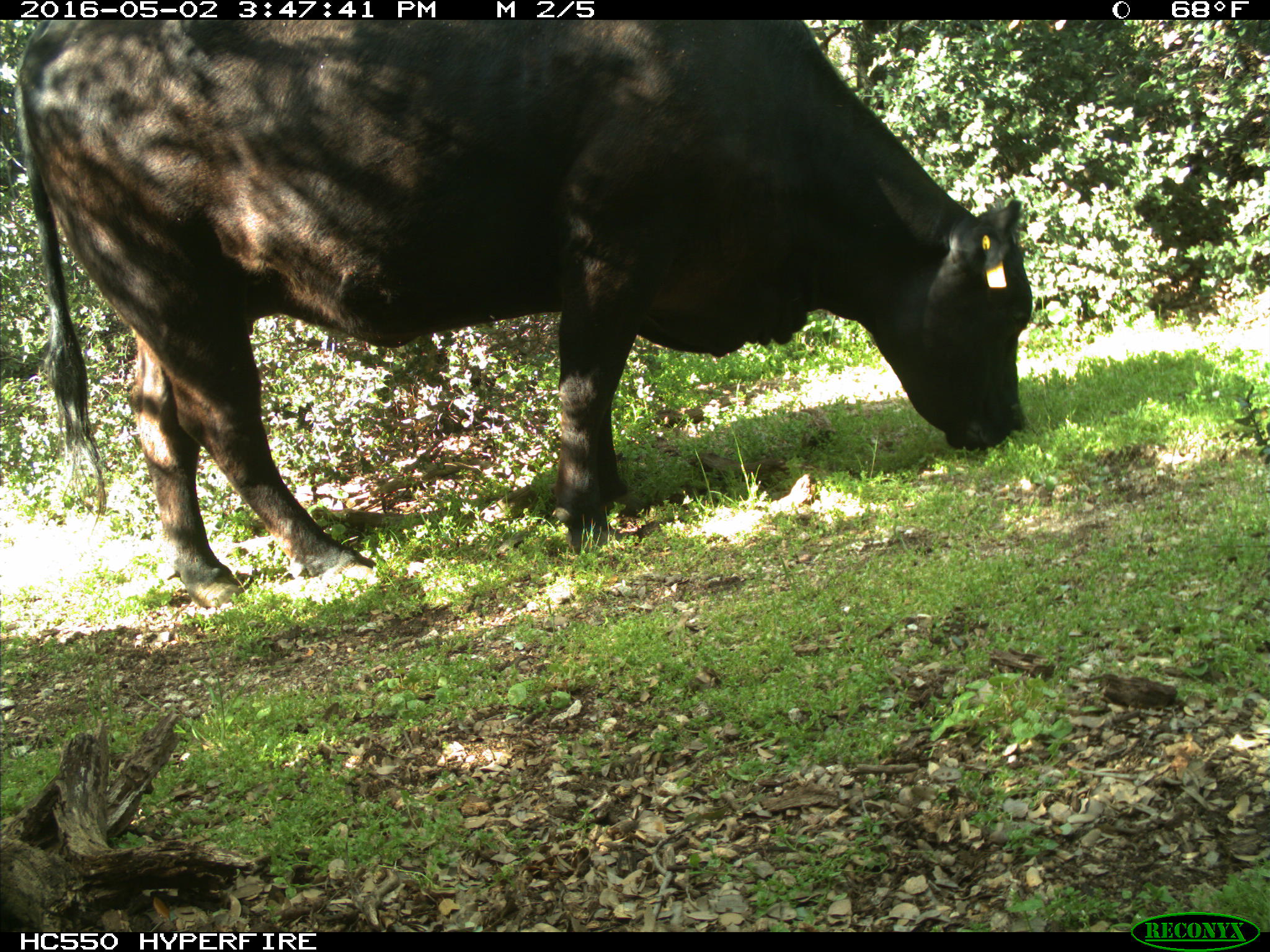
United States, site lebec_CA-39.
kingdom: Animalia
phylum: Chordata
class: Mammalia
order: Artiodactyla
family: Bovidae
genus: Bos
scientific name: Bos taurus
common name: domestic cow